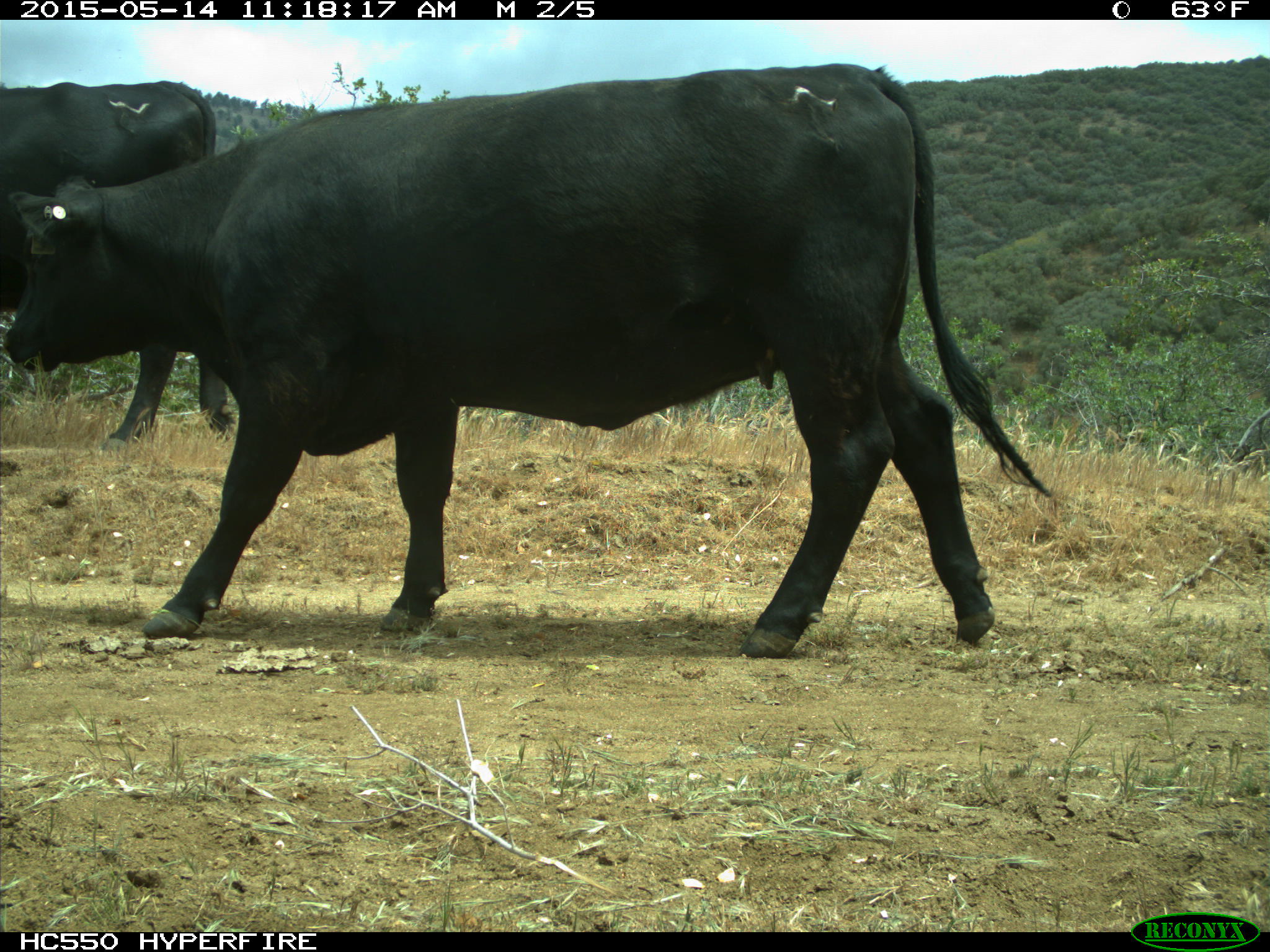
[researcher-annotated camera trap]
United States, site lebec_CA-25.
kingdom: Animalia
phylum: Chordata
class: Mammalia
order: Artiodactyla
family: Bovidae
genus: Bos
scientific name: Bos taurus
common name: domestic cow